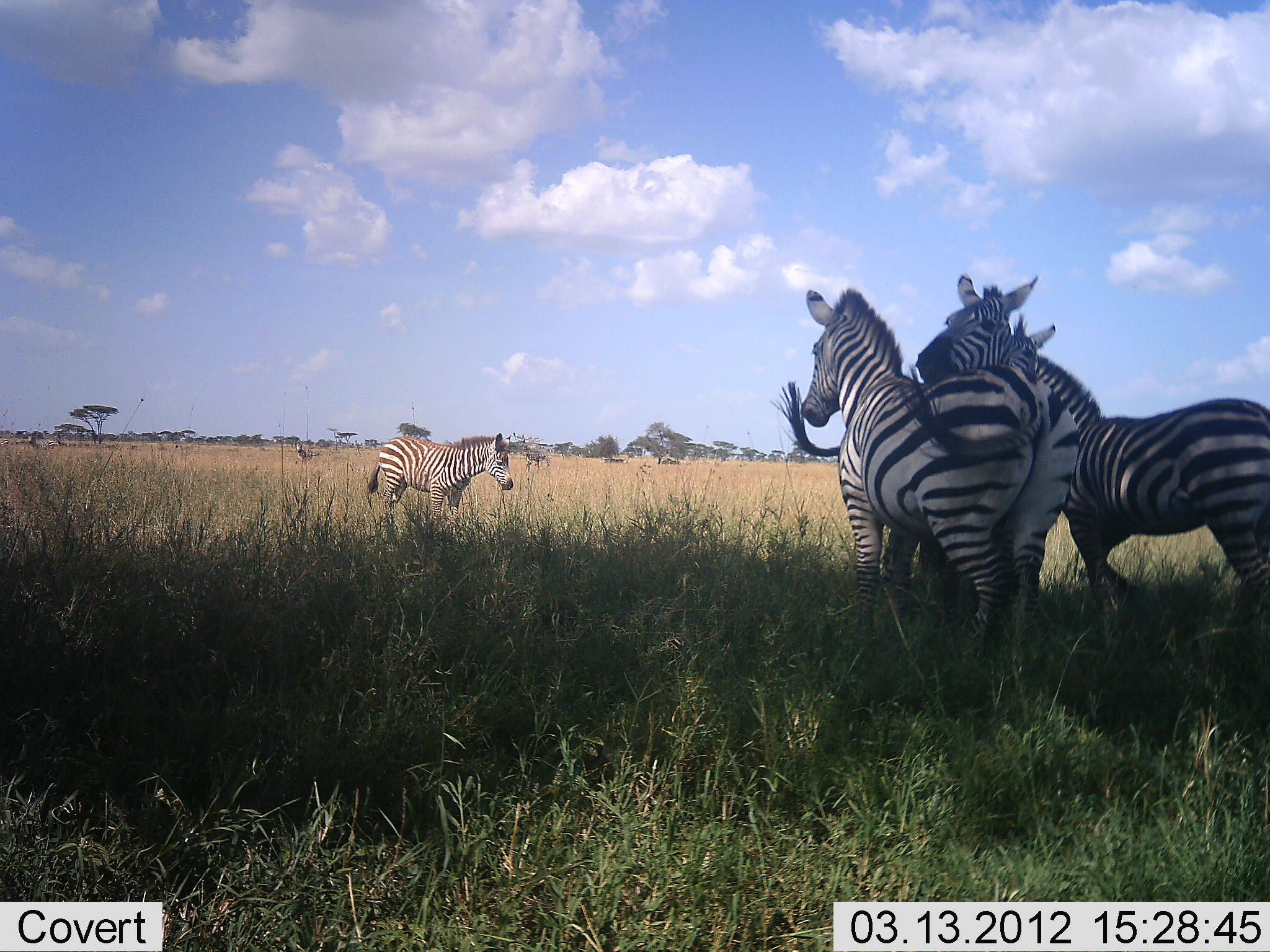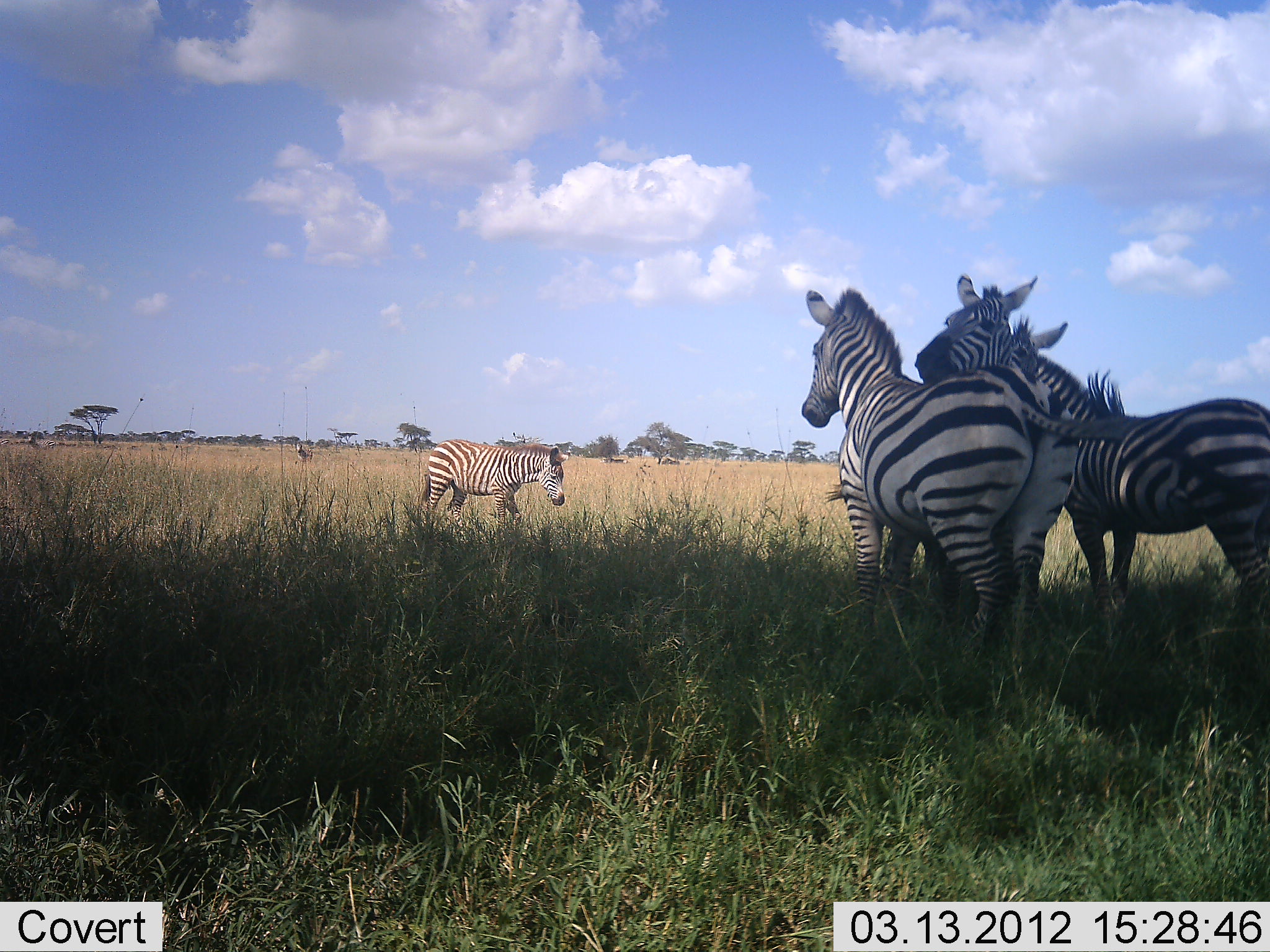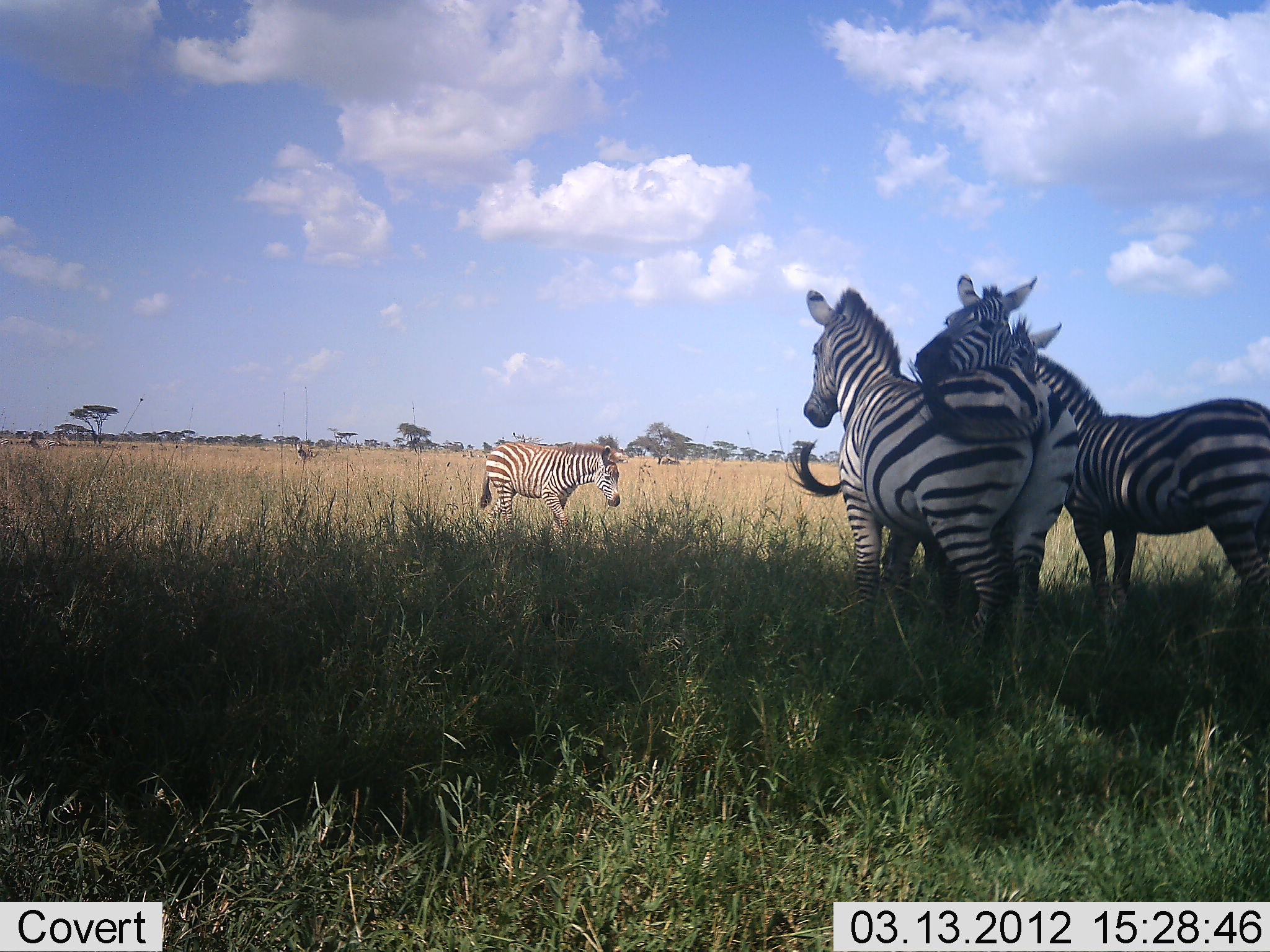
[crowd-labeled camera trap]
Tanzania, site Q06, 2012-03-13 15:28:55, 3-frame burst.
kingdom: Animalia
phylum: Chordata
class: Mammalia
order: Perissodactyla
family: Equidae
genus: Equus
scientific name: Equus quagga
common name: plains zebra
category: zebra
Zebra (plains zebra) (Equus quagga), count 4. Behavior (volunteer vote fractions): standing 88%, resting 3%, moving 66%, interacting 56%. Young present (vote fraction): 9%. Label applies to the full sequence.